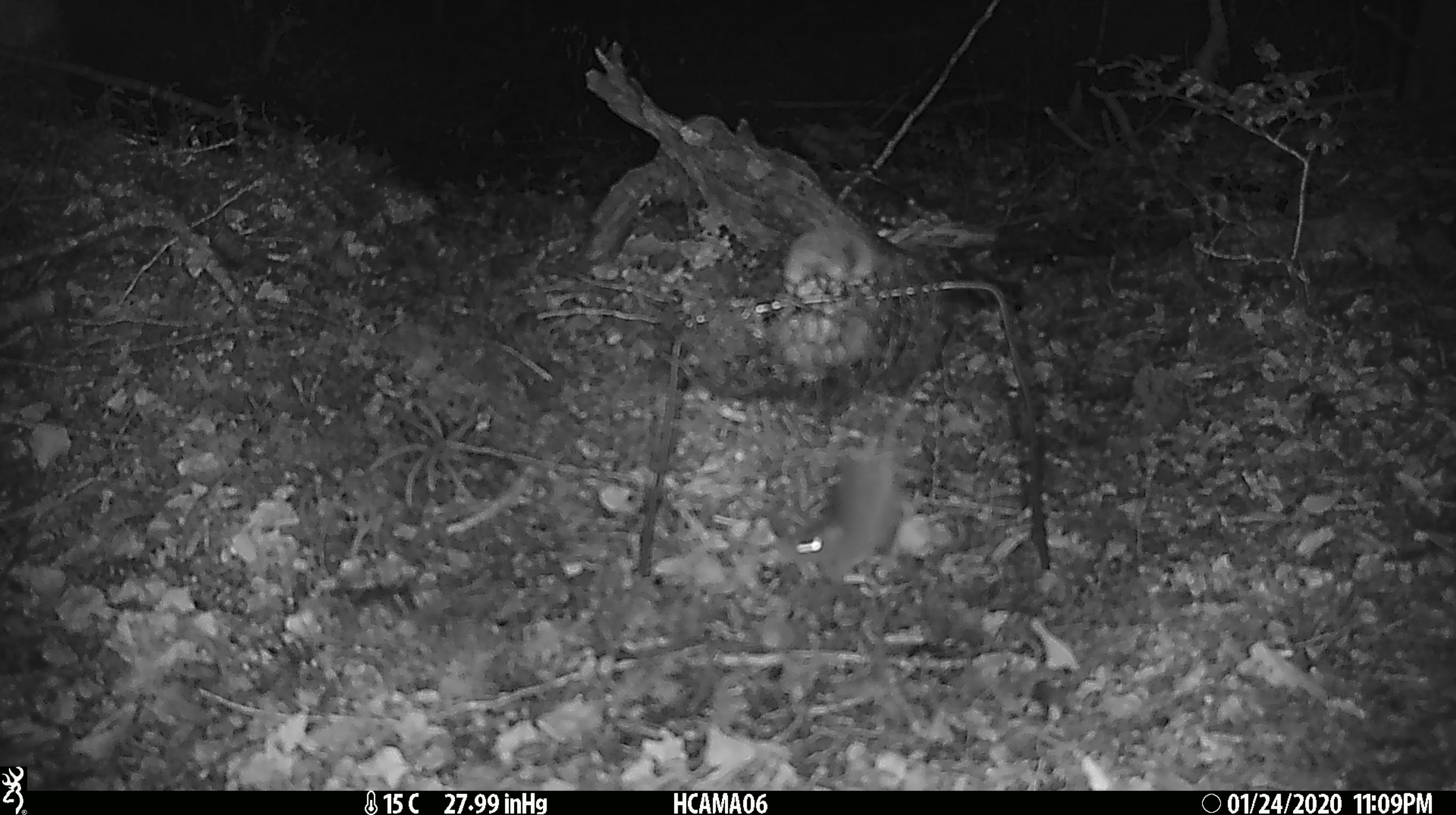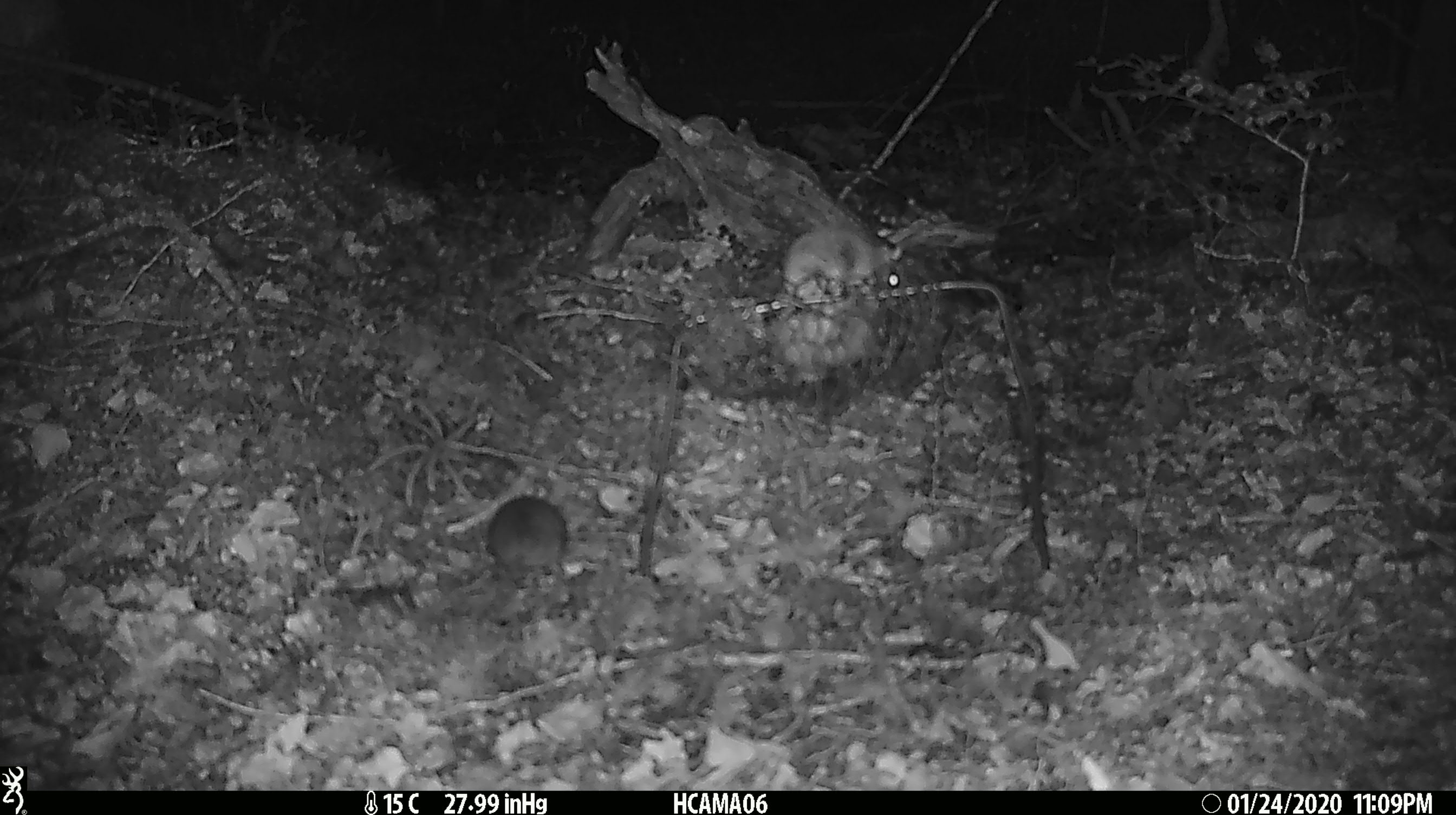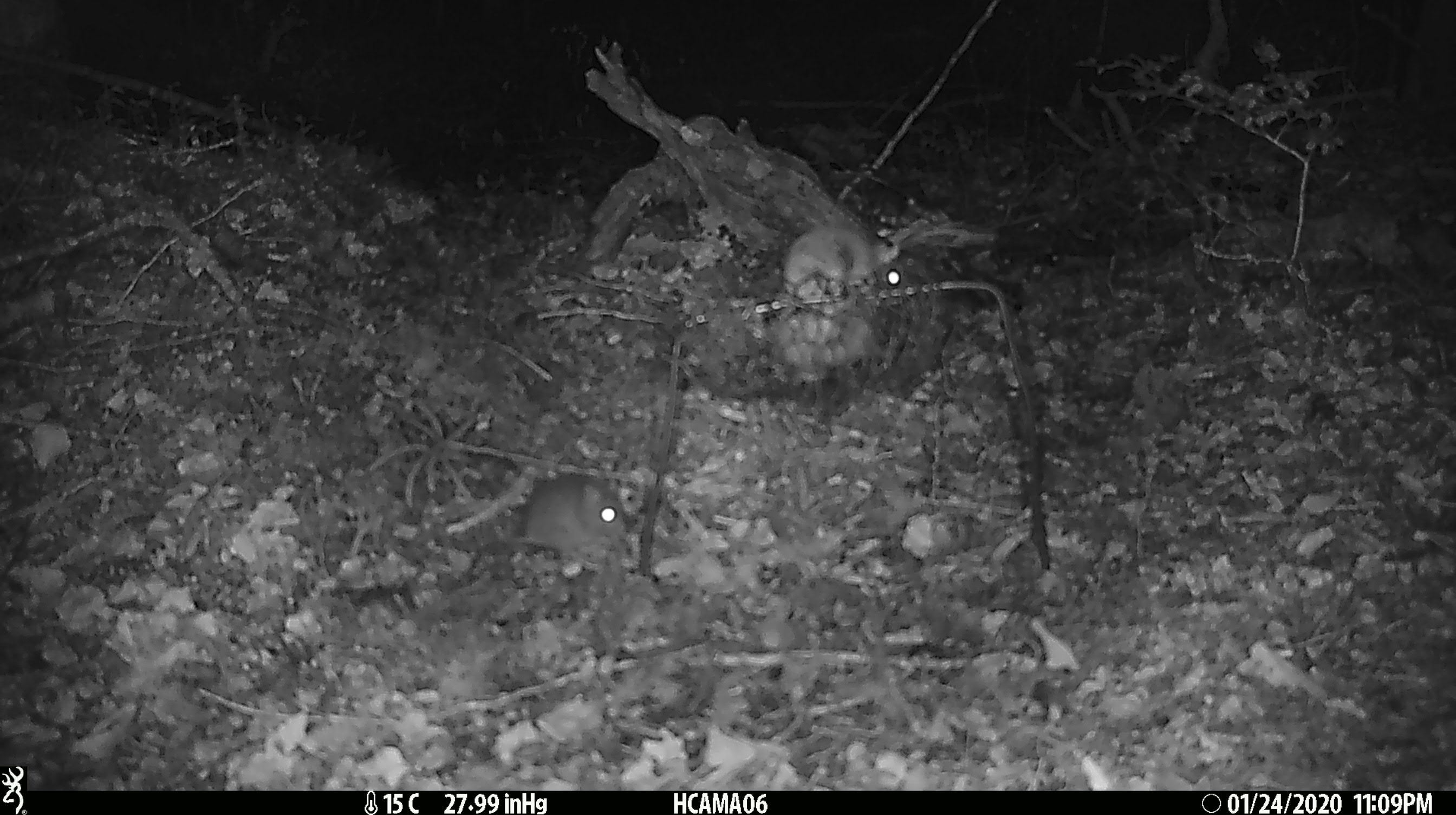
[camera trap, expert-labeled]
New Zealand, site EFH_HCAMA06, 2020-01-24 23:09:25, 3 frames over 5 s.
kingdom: Animalia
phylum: Chordata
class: Mammalia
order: Rodentia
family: Muridae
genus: Mus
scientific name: Mus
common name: mouse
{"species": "mouse (Mus)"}